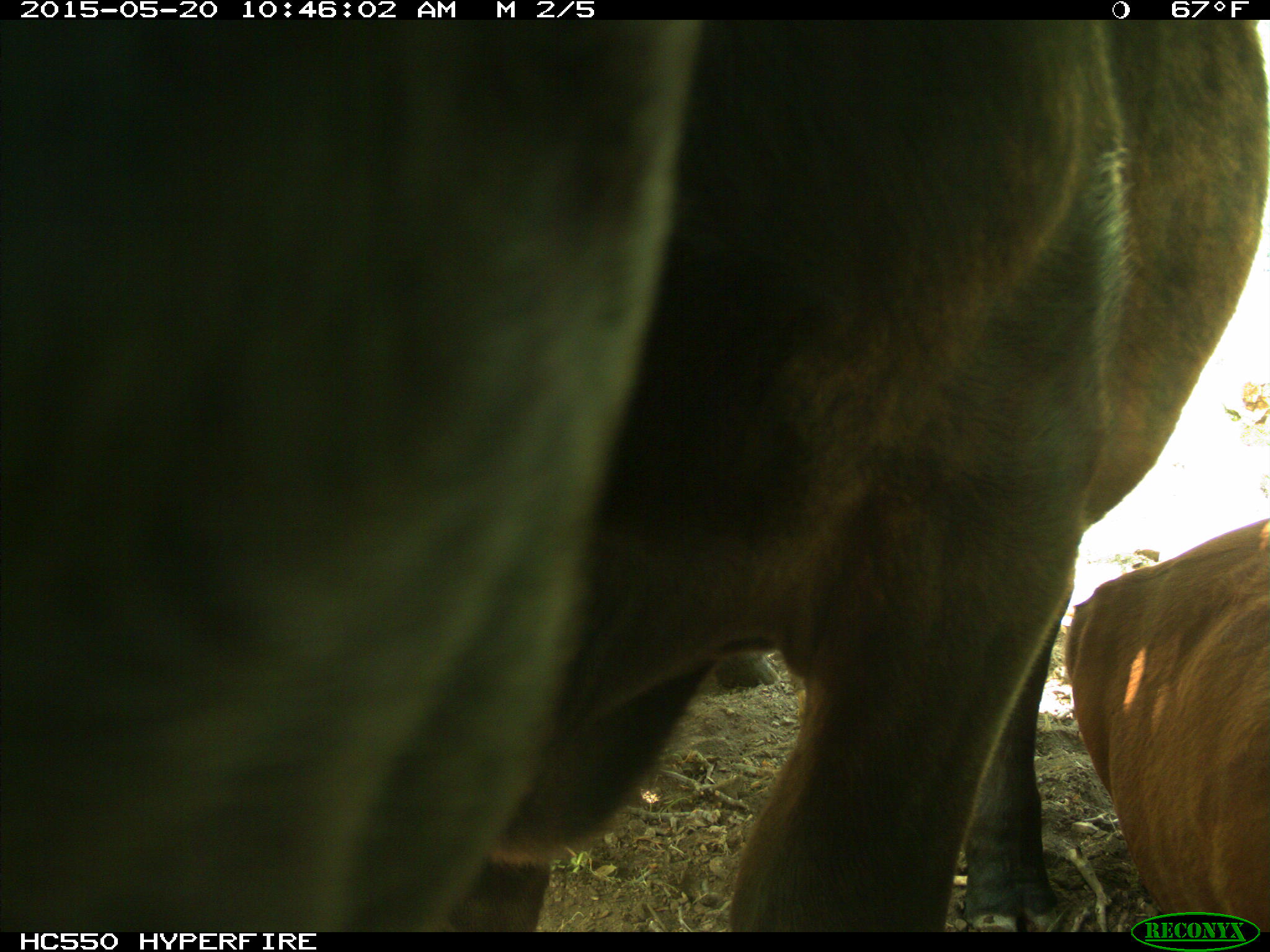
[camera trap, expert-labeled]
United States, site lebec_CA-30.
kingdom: Animalia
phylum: Chordata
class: Mammalia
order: Artiodactyla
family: Bovidae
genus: Bos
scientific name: Bos taurus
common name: domestic cow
Bos taurus (domestic cow).